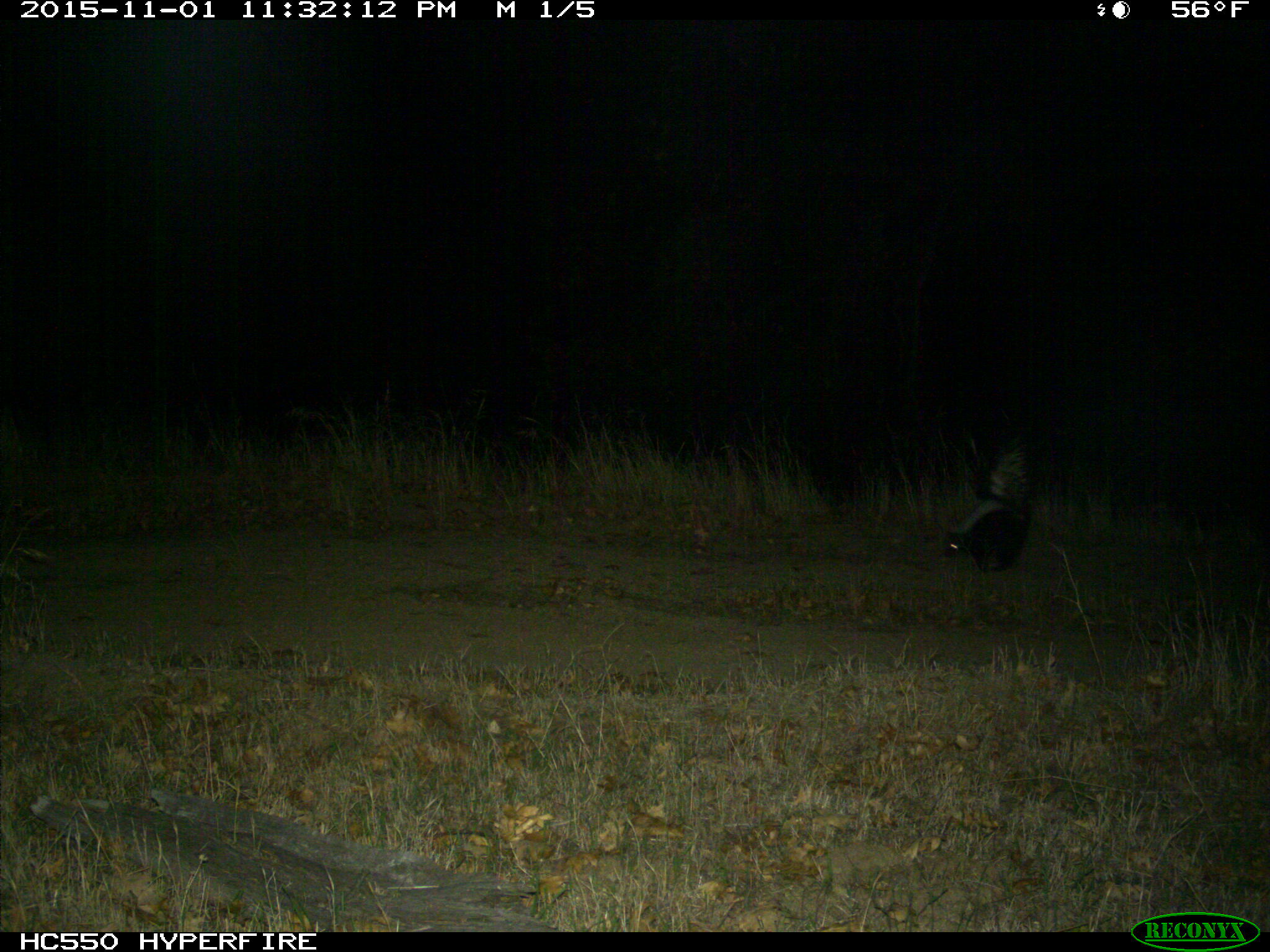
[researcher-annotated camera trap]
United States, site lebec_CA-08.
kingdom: Animalia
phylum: Chordata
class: Mammalia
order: Carnivora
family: Mephitidae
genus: Mephitis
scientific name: Mephitis mephitis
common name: striped skunk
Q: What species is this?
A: Mephitis mephitis (striped skunk).